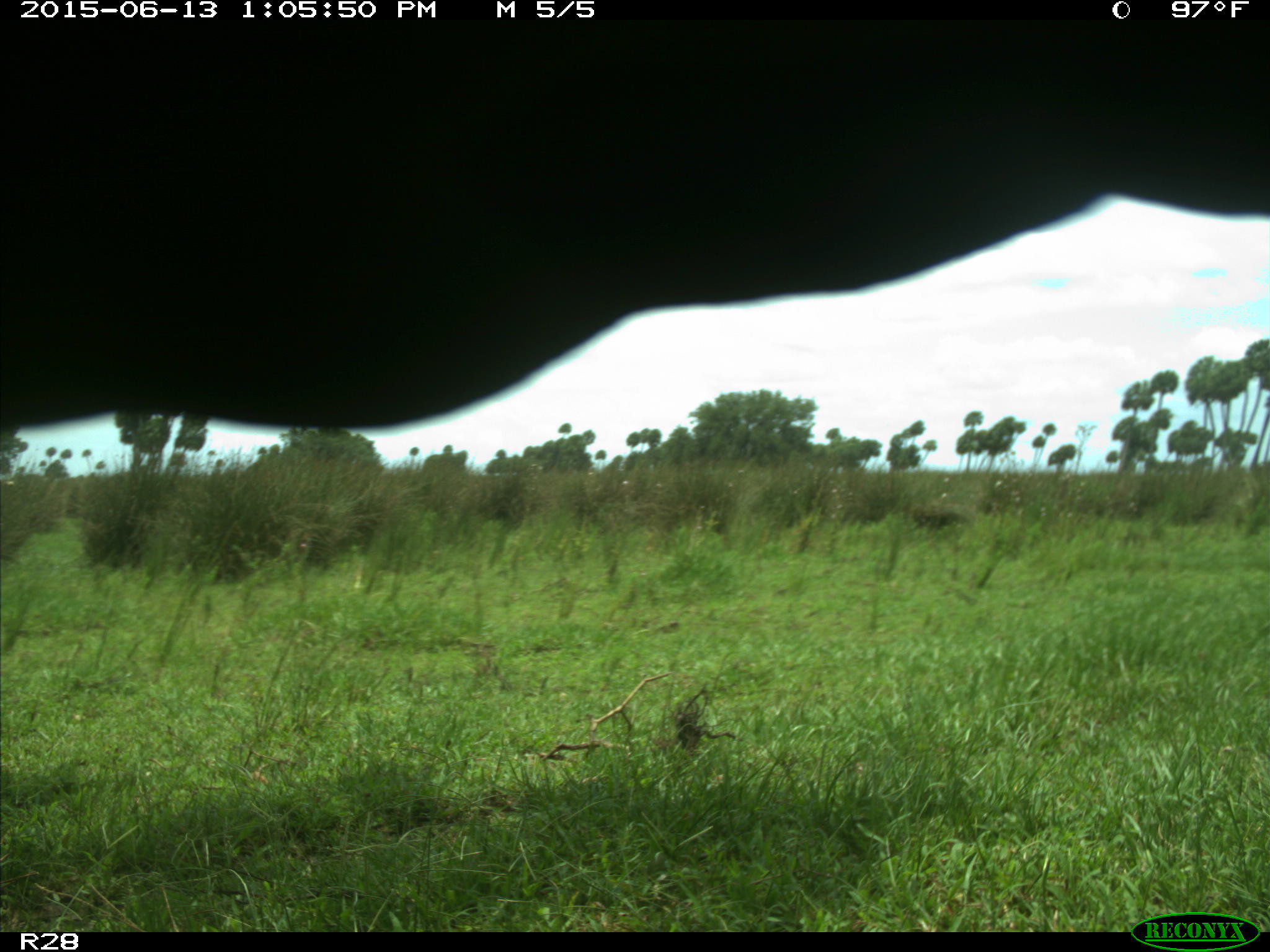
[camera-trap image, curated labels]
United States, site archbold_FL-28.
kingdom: Animalia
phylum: Chordata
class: Mammalia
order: Artiodactyla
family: Bovidae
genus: Bos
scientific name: Bos taurus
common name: domestic cow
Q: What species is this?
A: Bos taurus (domestic cow).